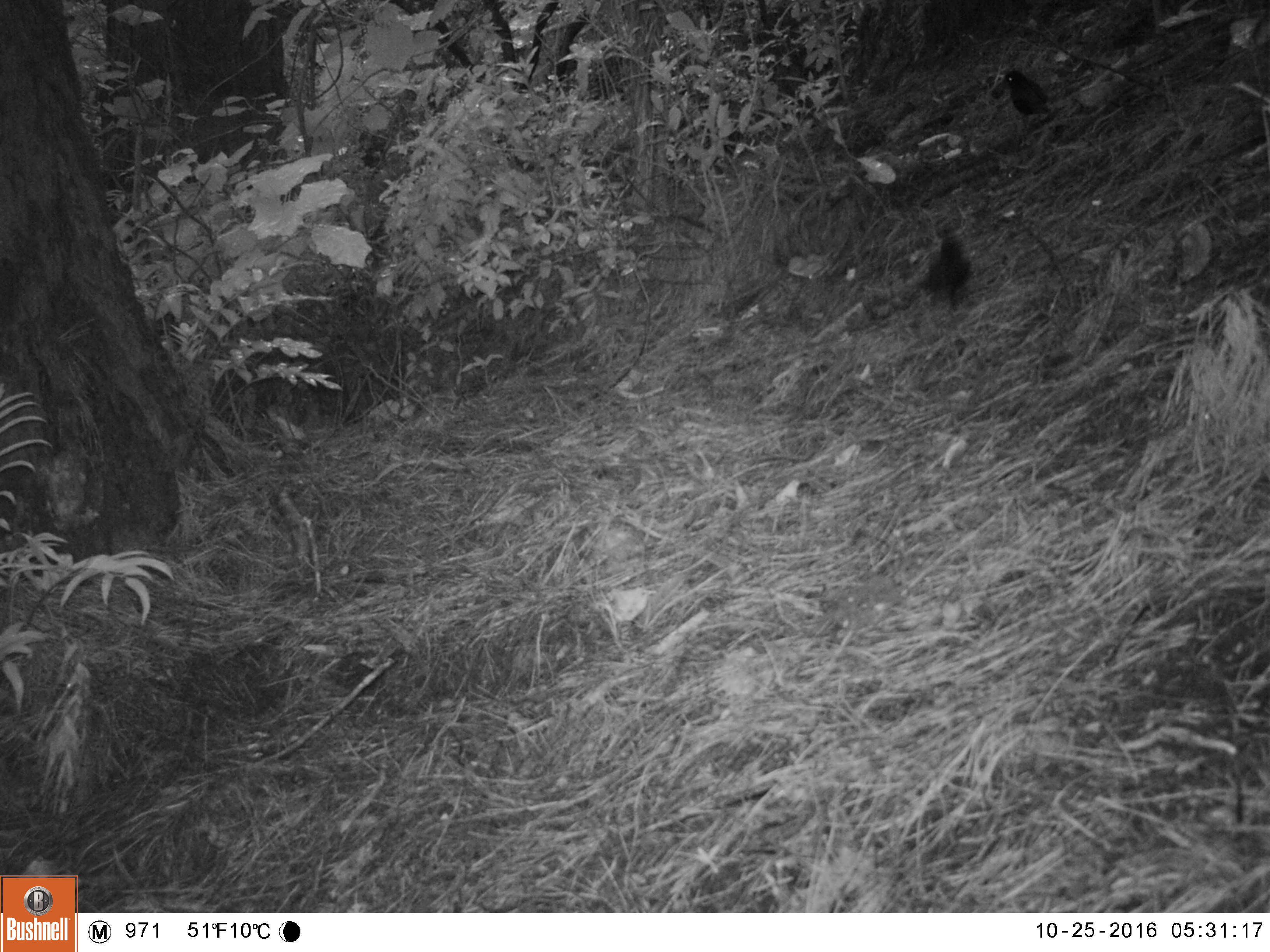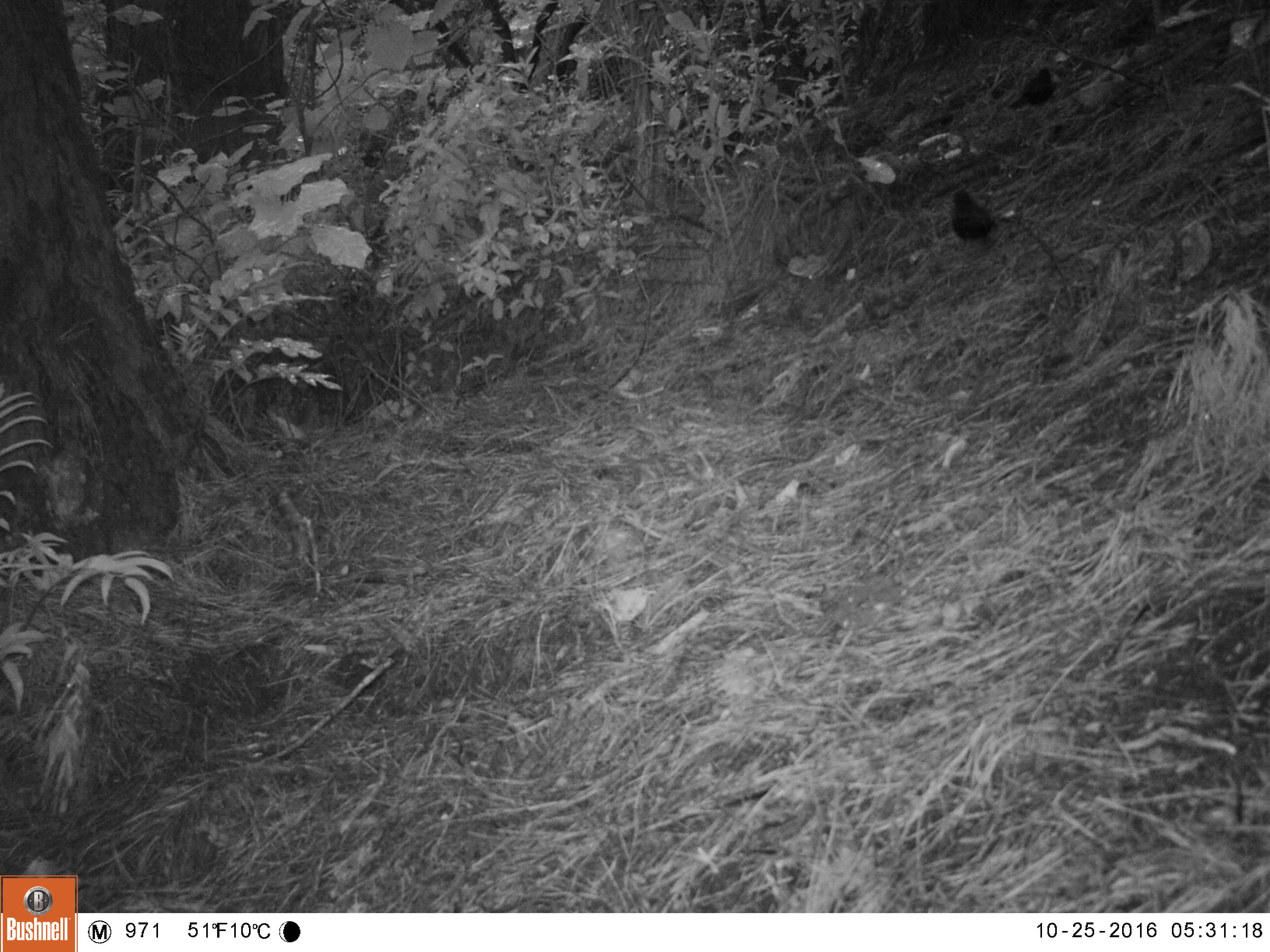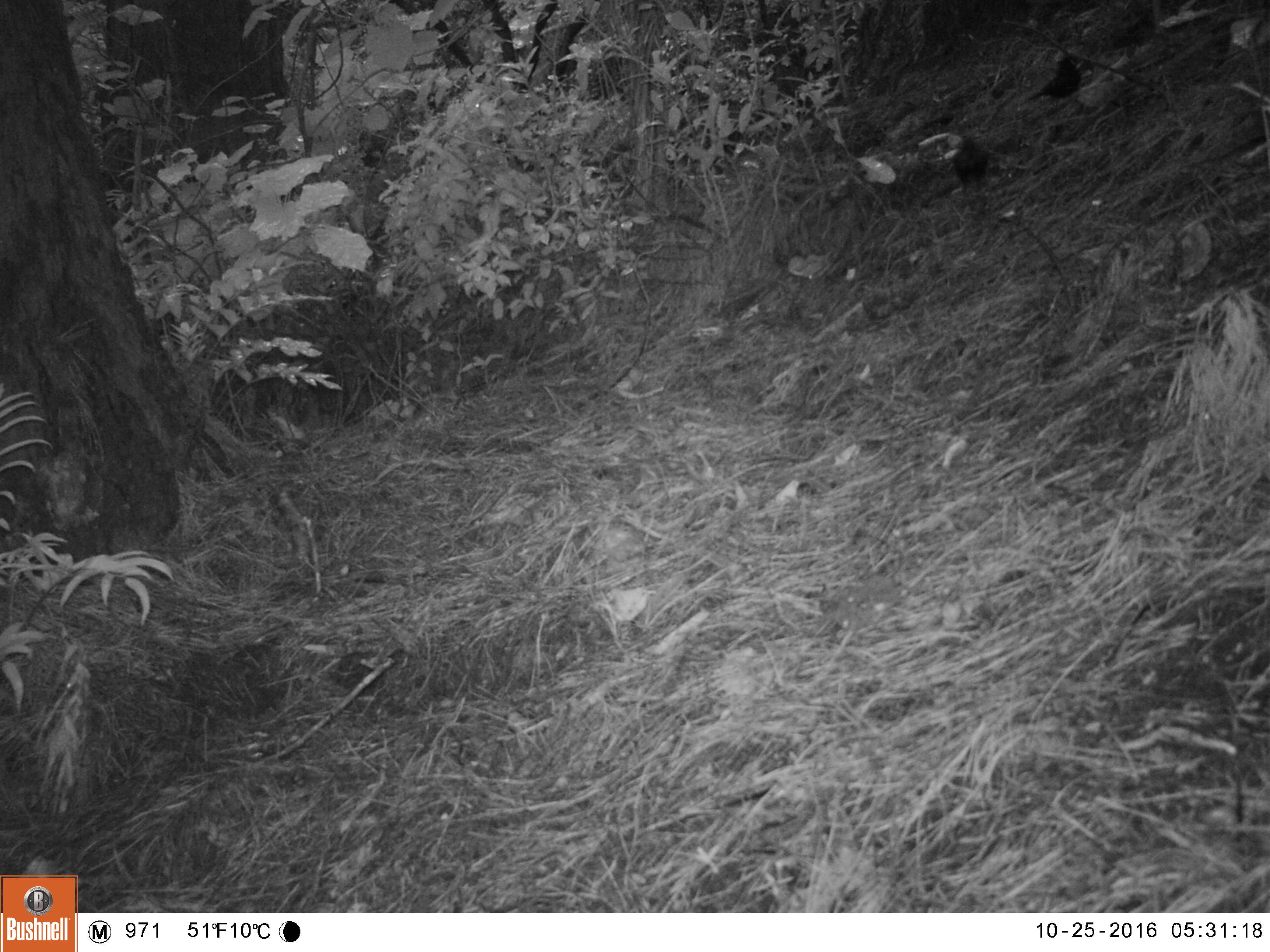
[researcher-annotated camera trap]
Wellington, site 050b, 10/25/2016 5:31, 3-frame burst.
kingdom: Animalia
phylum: Chordata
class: Aves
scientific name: Aves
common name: bird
Bird (Aves).